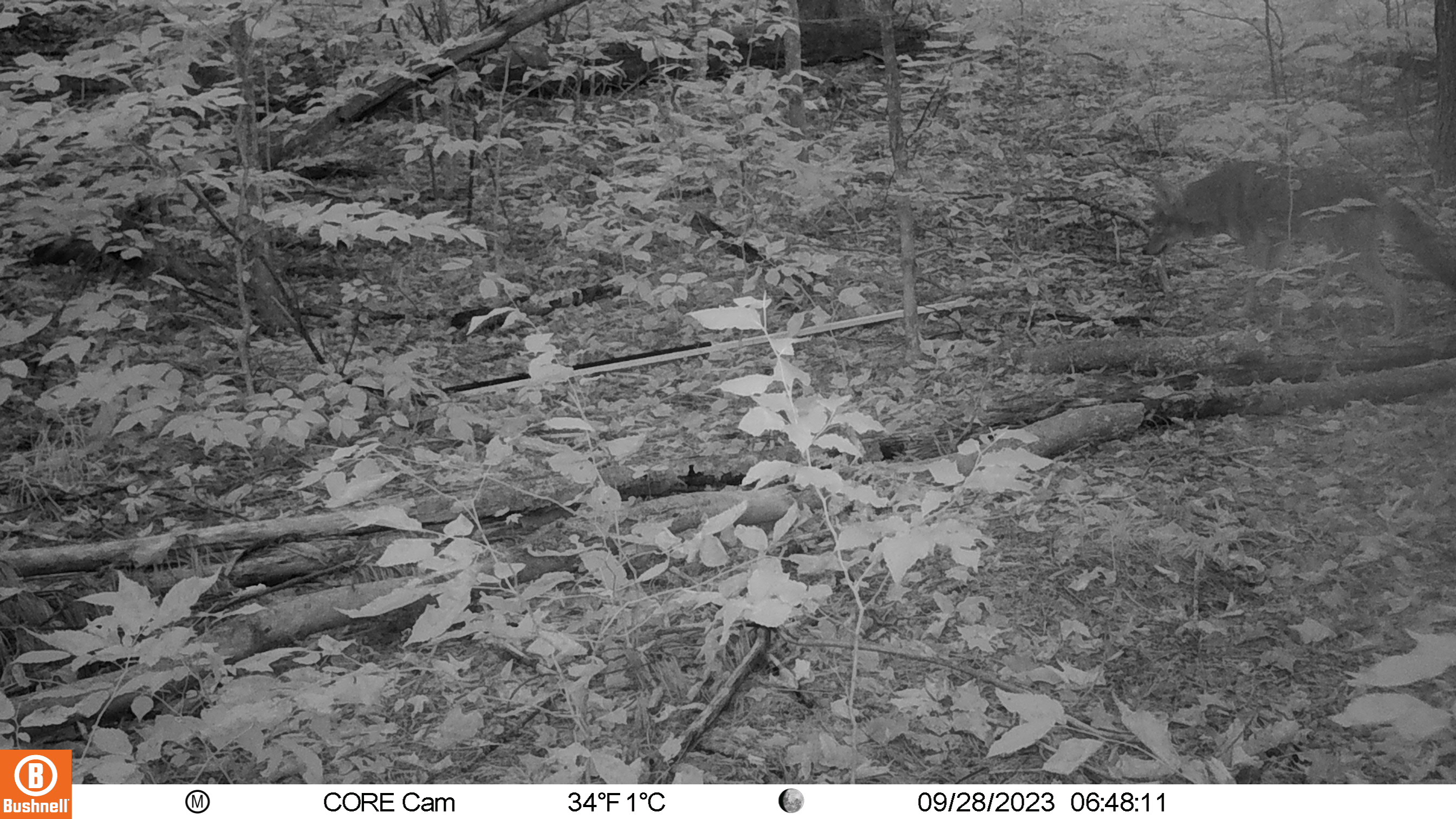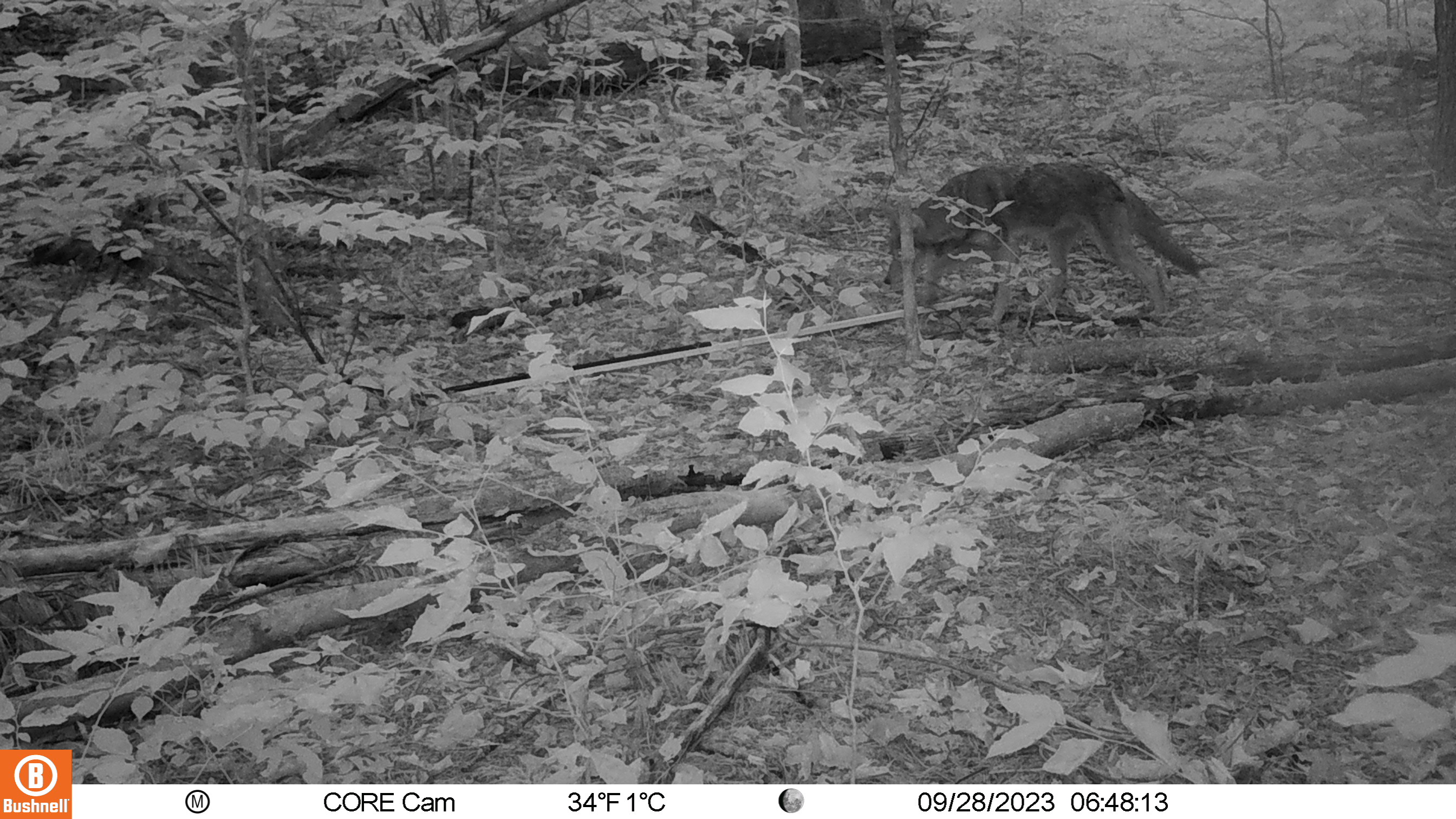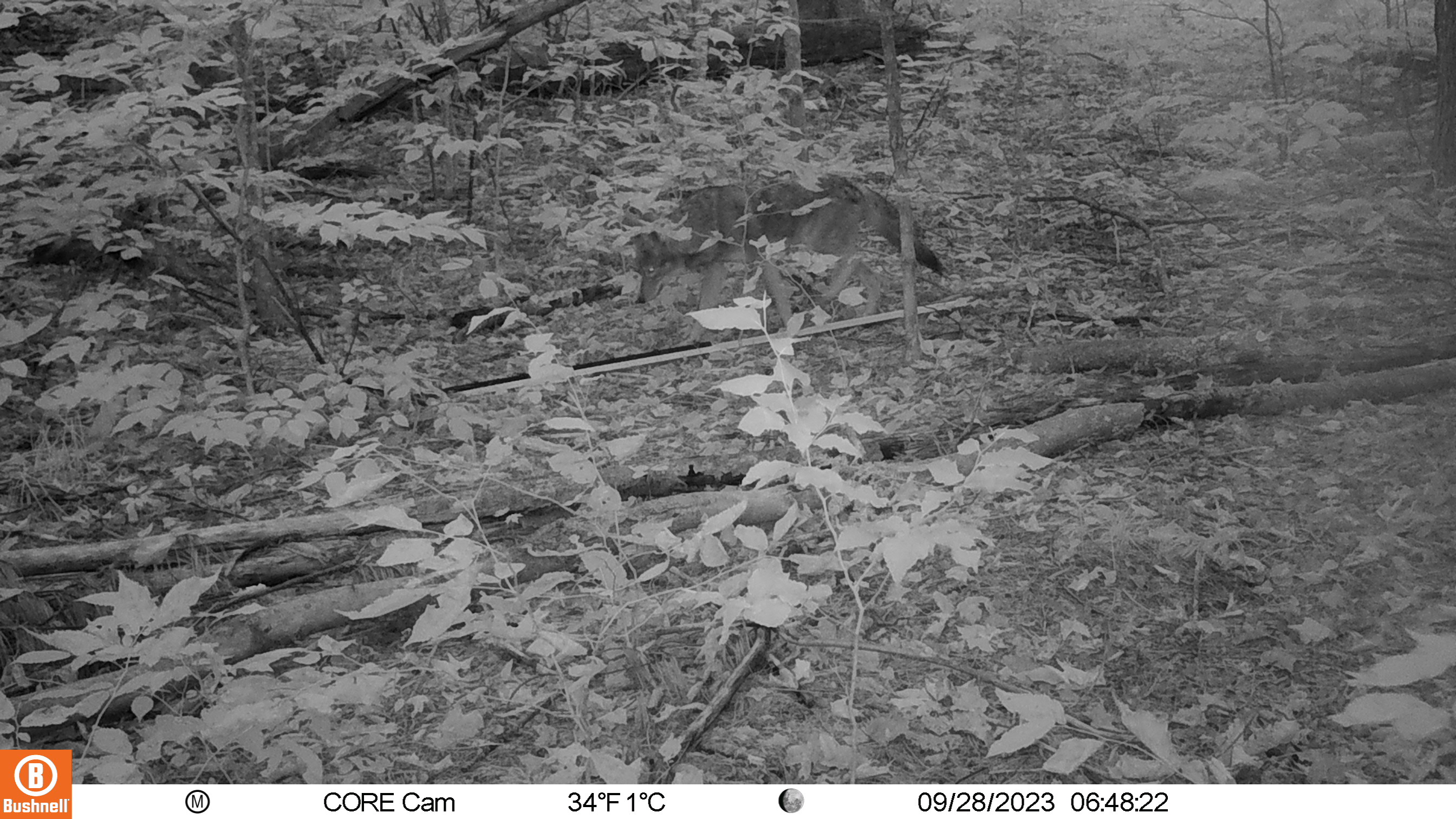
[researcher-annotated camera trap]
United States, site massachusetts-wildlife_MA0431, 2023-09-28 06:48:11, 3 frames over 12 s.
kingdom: Animalia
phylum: Chordata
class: Mammalia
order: Carnivora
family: Canidae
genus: Canis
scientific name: Canis latrans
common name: coyote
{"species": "coyote (Canis latrans)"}